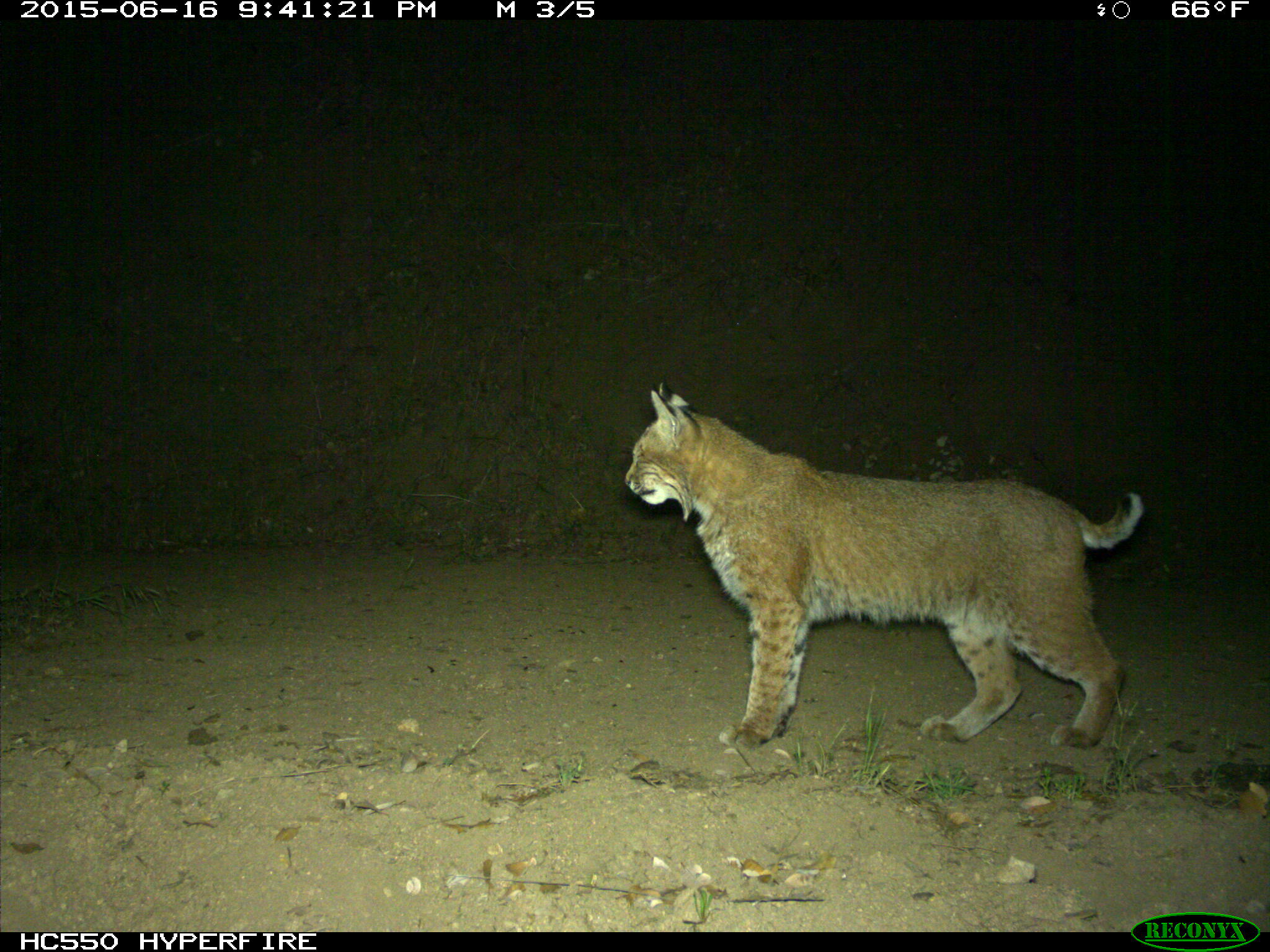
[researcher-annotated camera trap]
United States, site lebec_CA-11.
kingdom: Animalia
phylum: Chordata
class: Mammalia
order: Carnivora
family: Felidae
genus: Lynx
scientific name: Lynx rufus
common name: bobcat